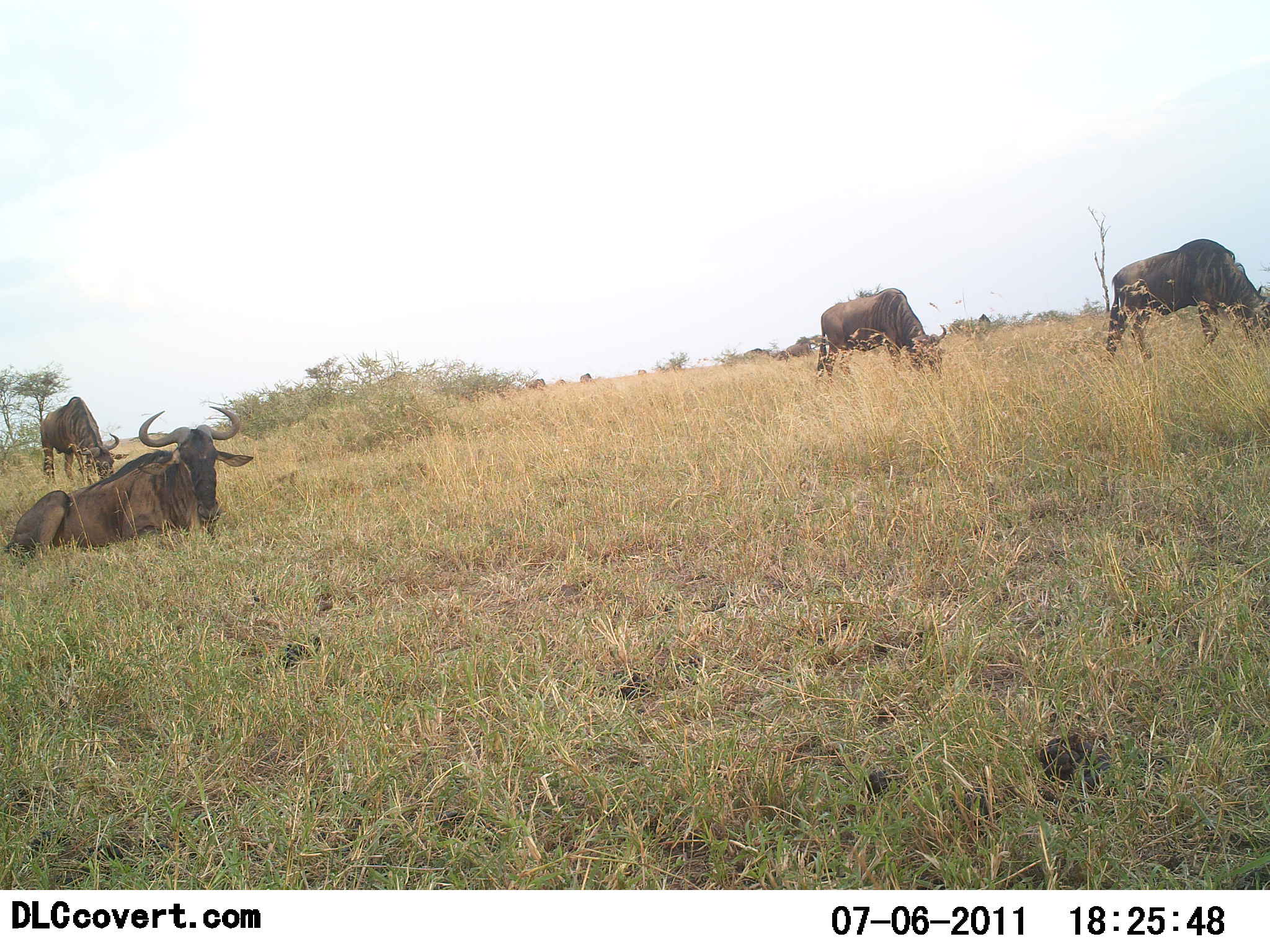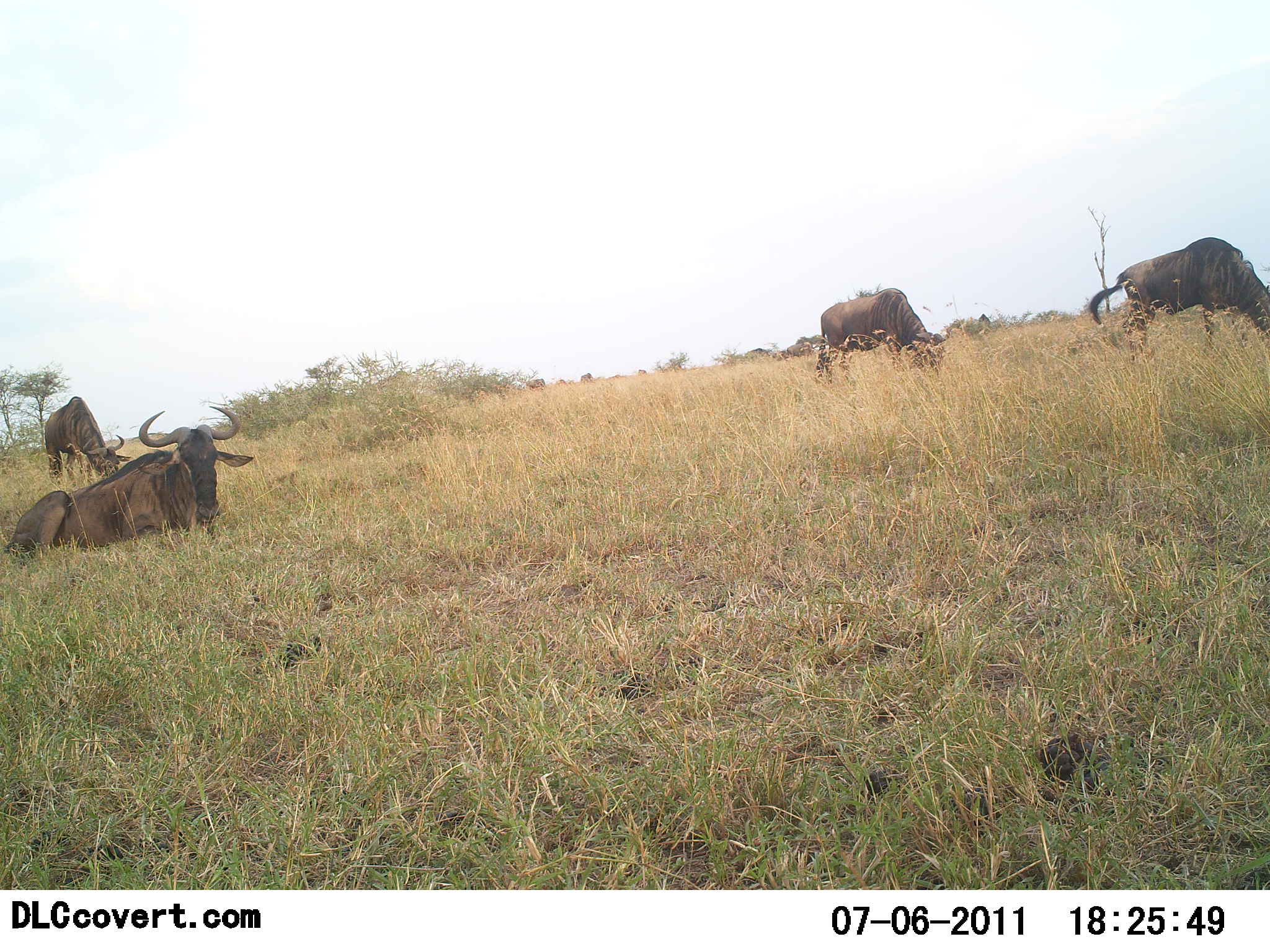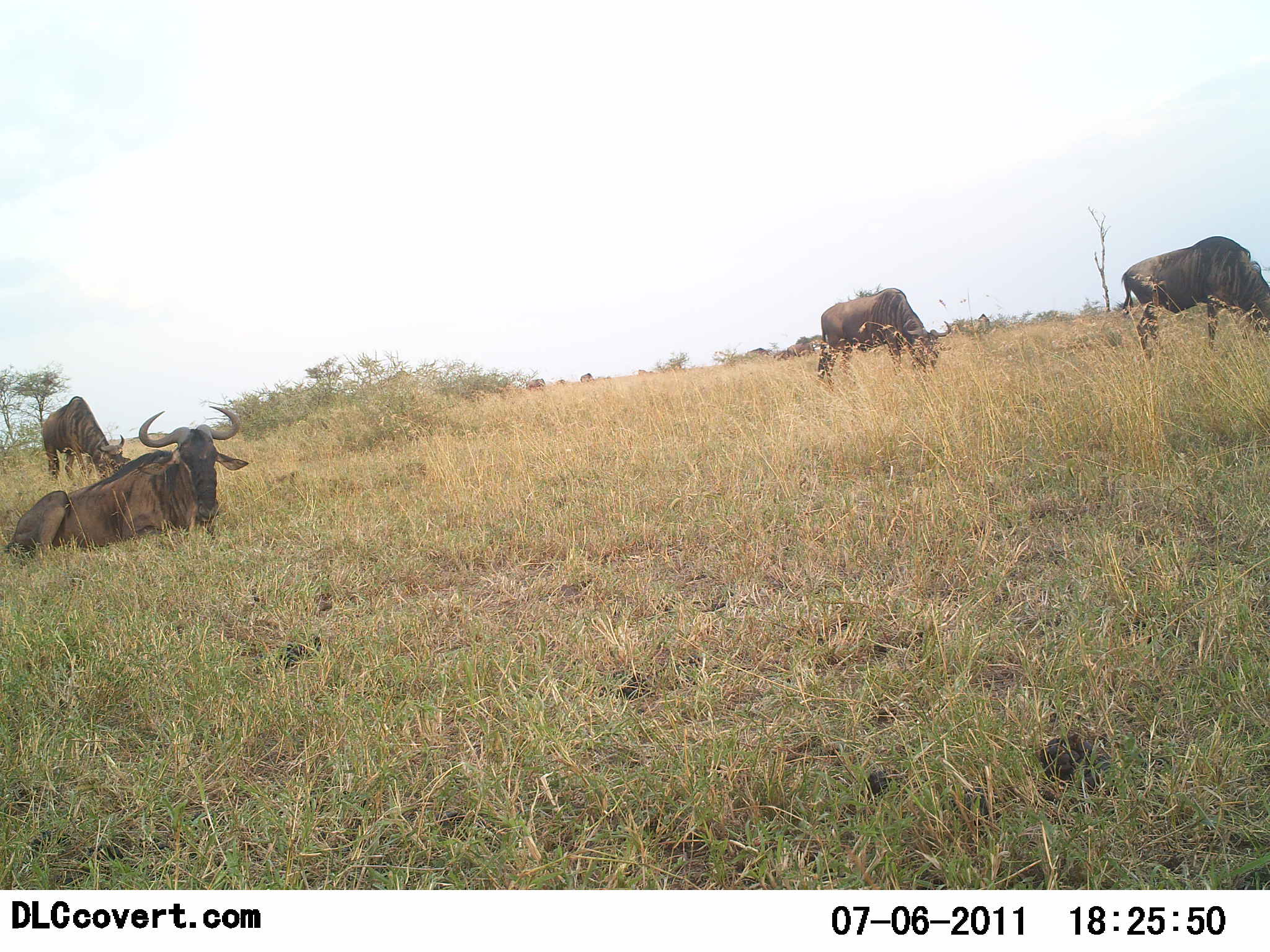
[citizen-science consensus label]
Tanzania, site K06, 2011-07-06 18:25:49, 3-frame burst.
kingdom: Animalia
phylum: Chordata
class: Mammalia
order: Artiodactyla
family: Bovidae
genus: Connochaetes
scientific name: Connochaetes taurinus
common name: blue wildebeest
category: wildebeest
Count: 4.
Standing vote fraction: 23%.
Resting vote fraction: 85%.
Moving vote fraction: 0%.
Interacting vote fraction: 0%.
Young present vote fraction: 0%.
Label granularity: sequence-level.